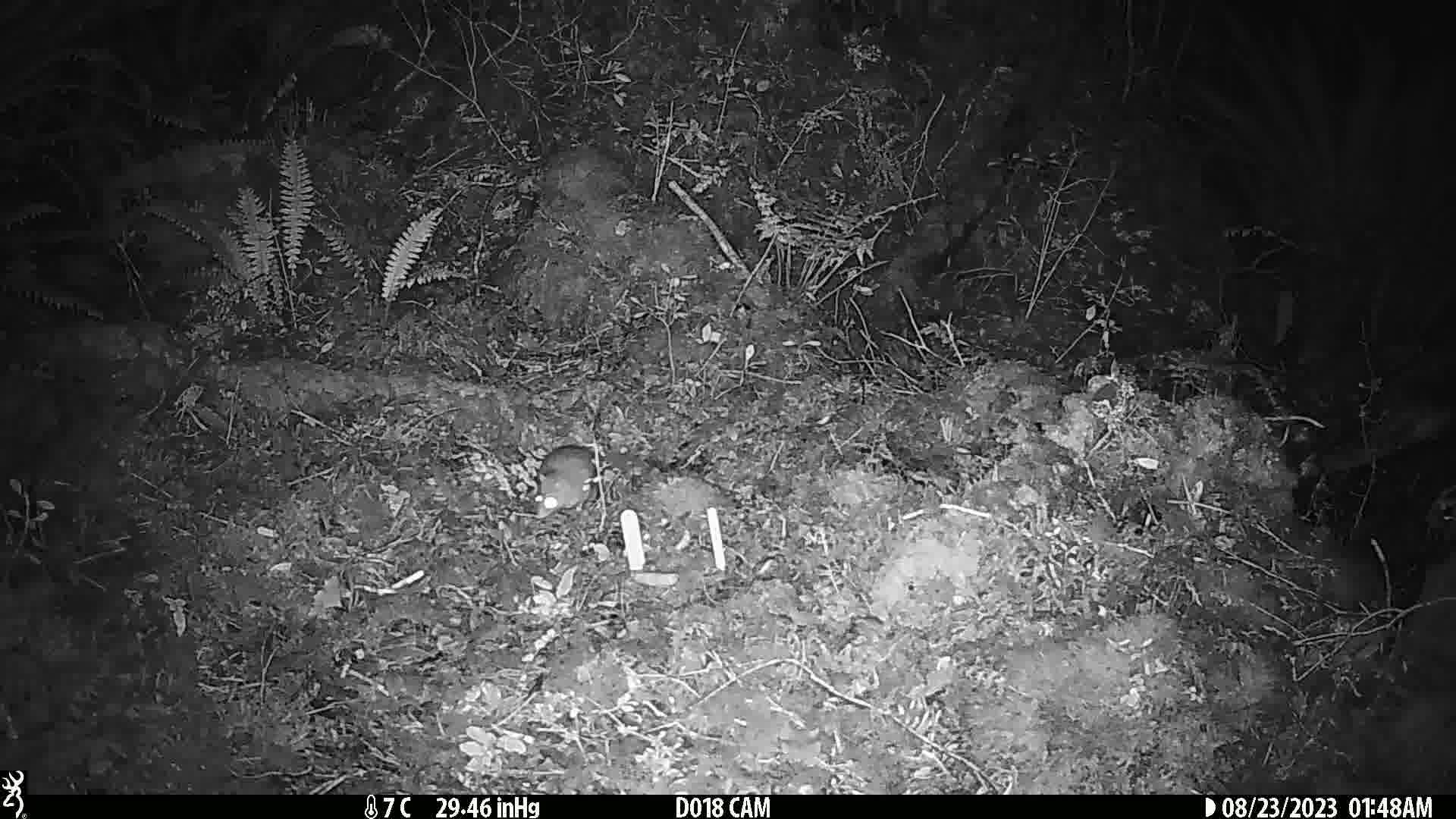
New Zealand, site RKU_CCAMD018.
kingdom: Animalia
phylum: Chordata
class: Mammalia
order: Rodentia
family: Muridae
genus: Rattus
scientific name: Rattus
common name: rat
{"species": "rat (Rattus)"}